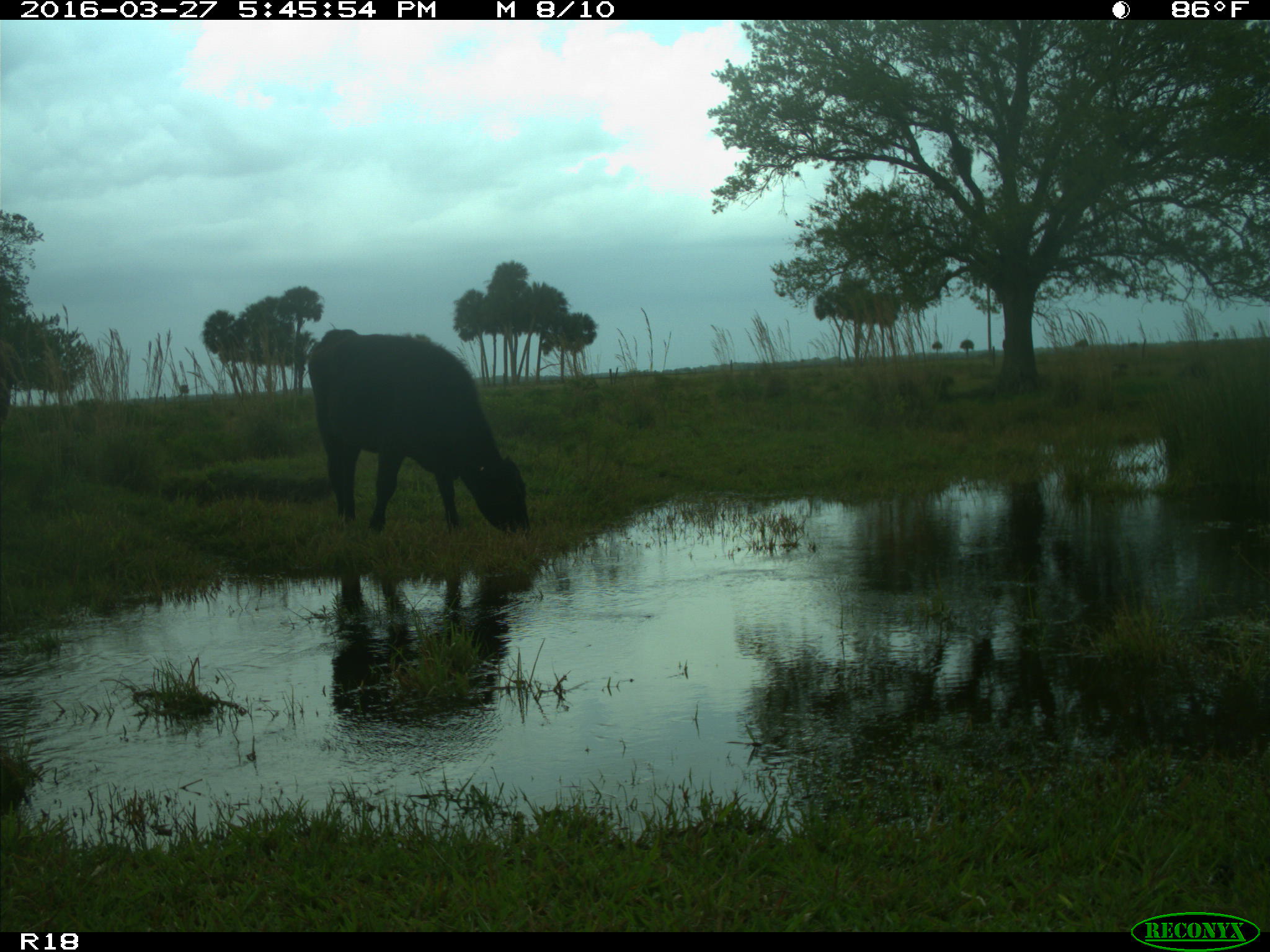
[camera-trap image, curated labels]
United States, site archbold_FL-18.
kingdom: Animalia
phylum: Chordata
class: Mammalia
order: Artiodactyla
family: Bovidae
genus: Bos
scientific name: Bos taurus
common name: domestic cow